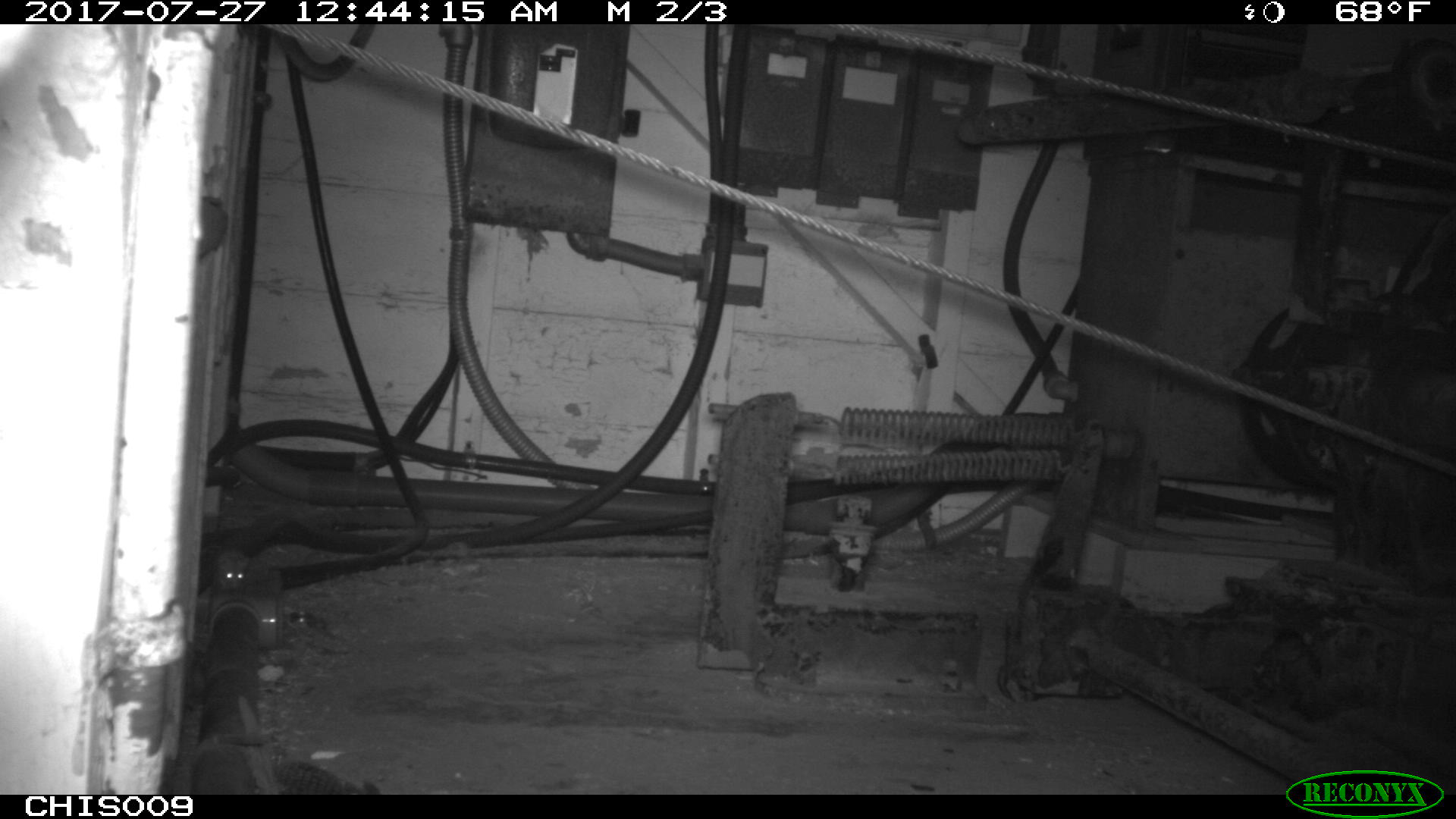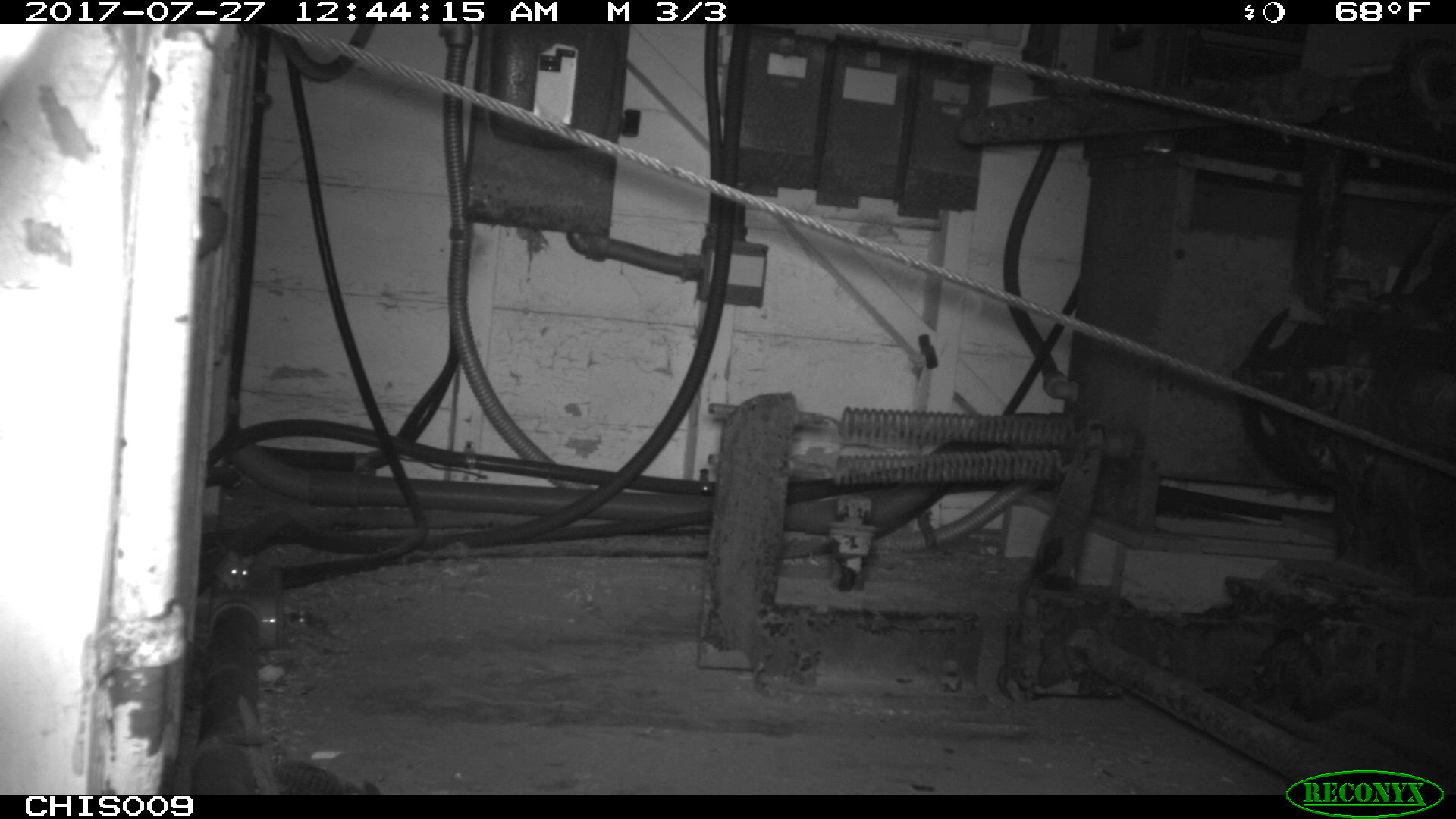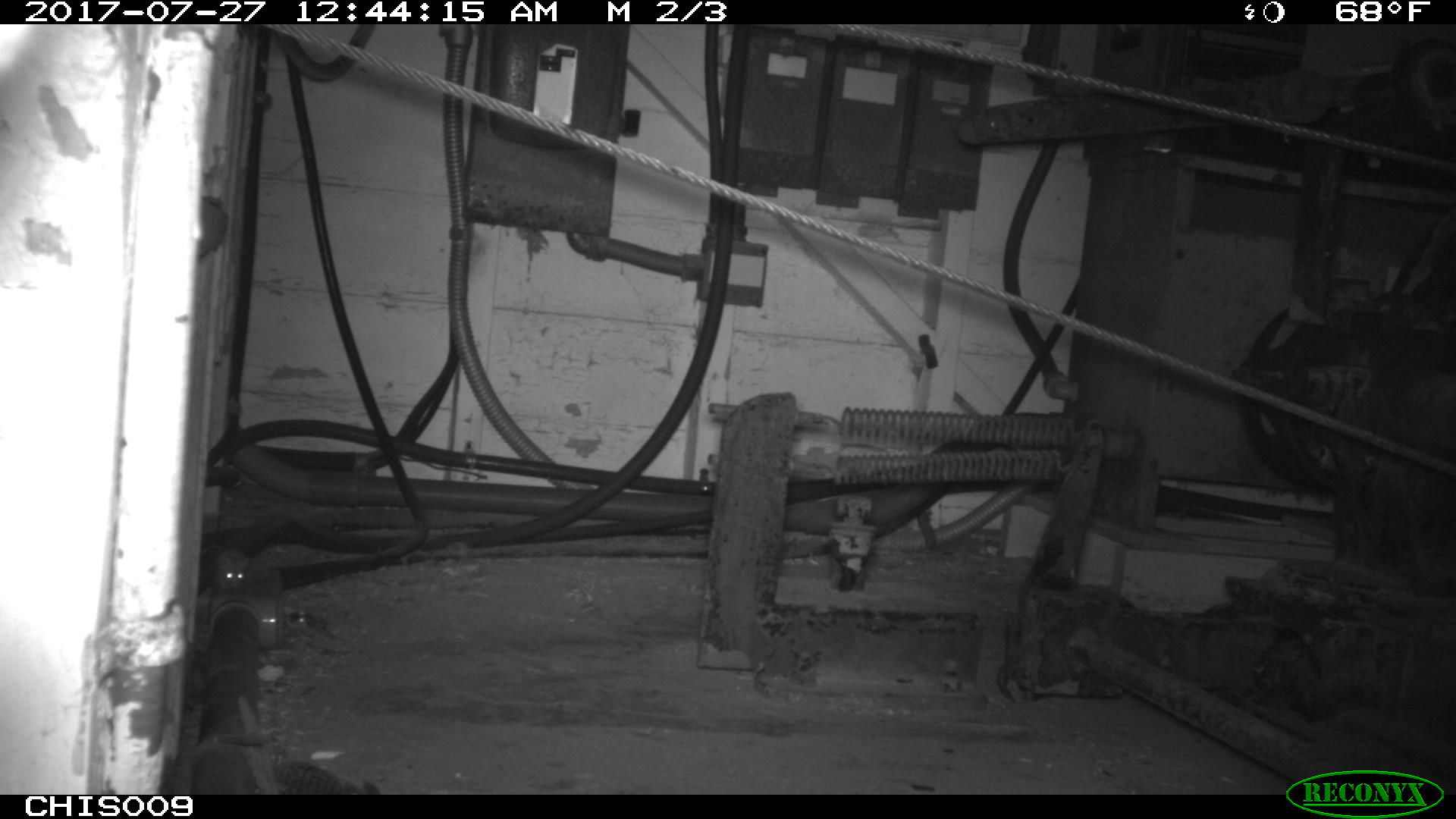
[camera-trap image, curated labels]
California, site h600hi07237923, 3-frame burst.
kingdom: Animalia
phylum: Chordata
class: Mammalia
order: Rodentia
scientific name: Rodentia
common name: rodent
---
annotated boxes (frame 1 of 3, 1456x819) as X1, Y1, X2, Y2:
rodent: 215, 549, 248, 590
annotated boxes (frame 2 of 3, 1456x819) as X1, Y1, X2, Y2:
rodent: 210, 538, 256, 592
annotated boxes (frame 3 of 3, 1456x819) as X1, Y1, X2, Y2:
rodent: 215, 548, 249, 591